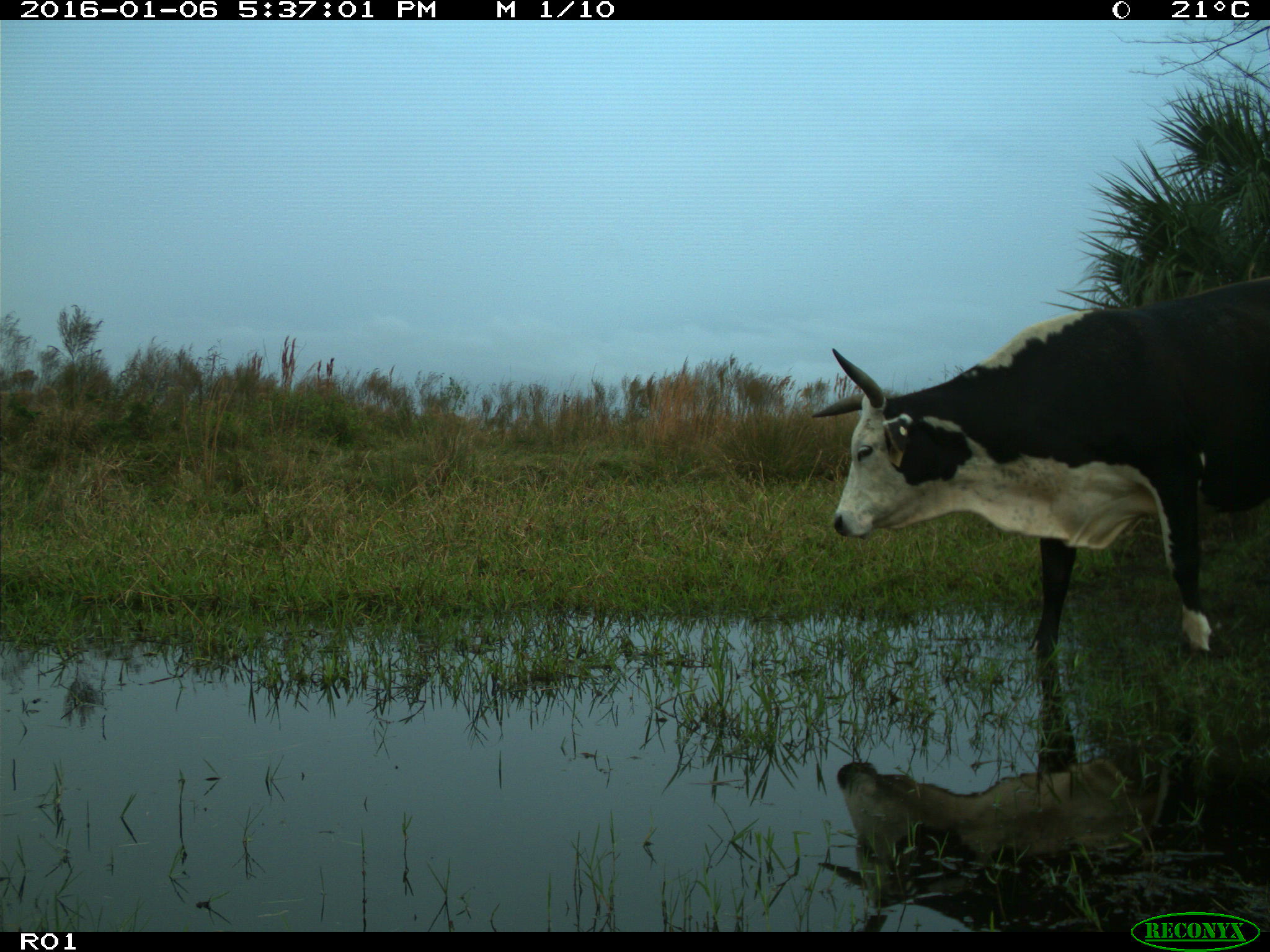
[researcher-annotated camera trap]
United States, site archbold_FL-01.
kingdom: Animalia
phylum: Chordata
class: Mammalia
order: Artiodactyla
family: Bovidae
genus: Bos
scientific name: Bos taurus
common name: domestic cow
Bos taurus (domestic cow).